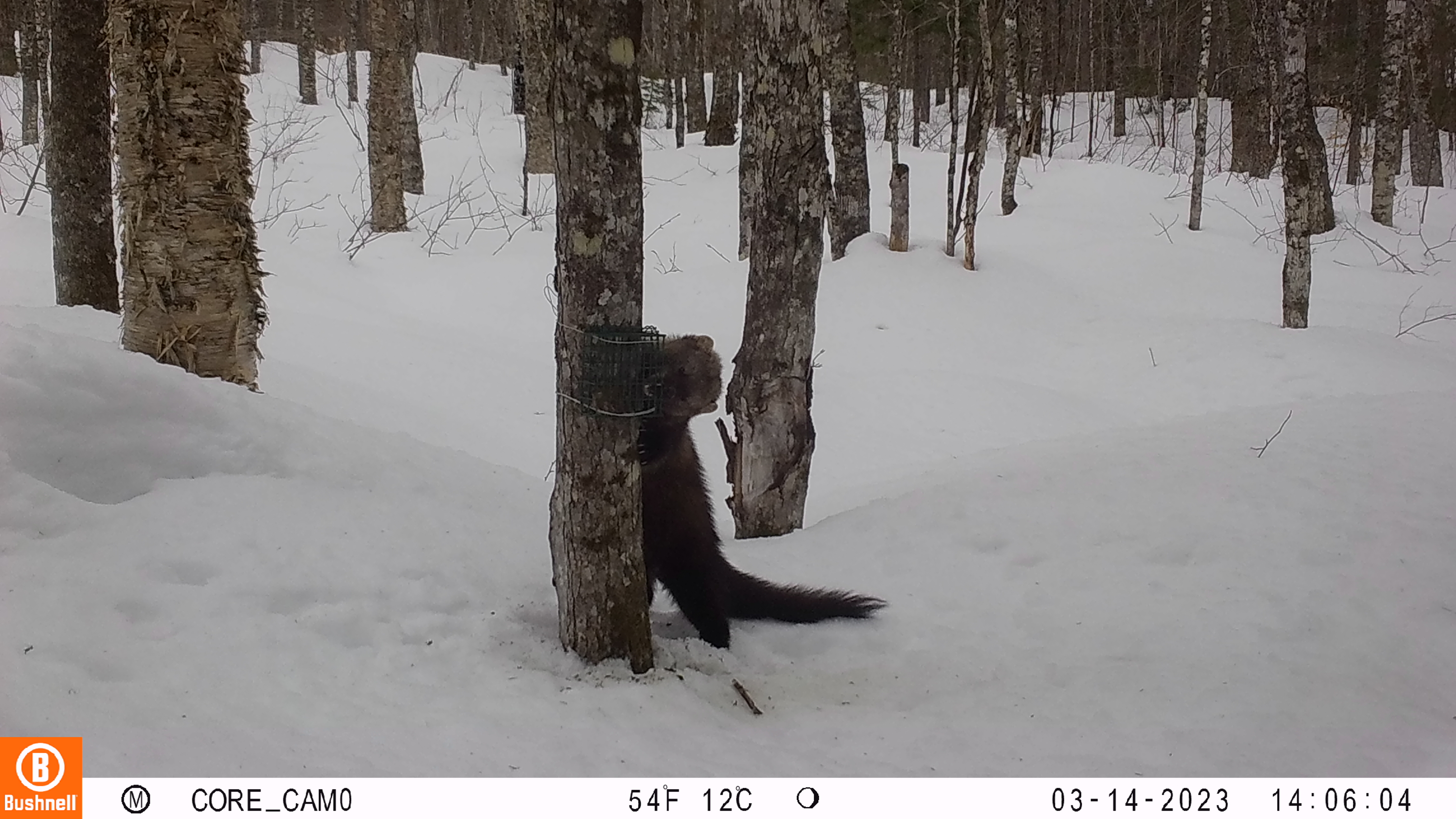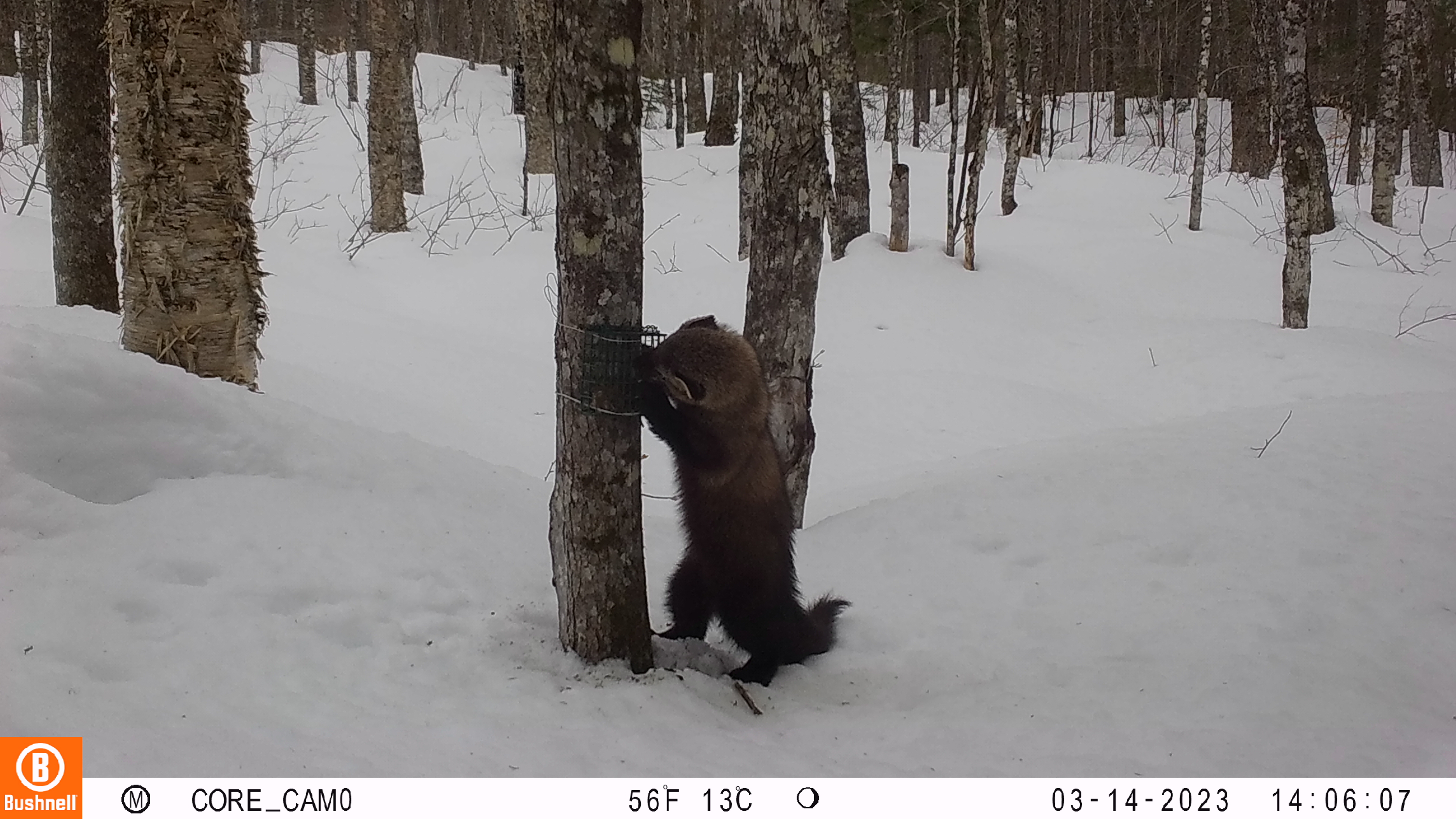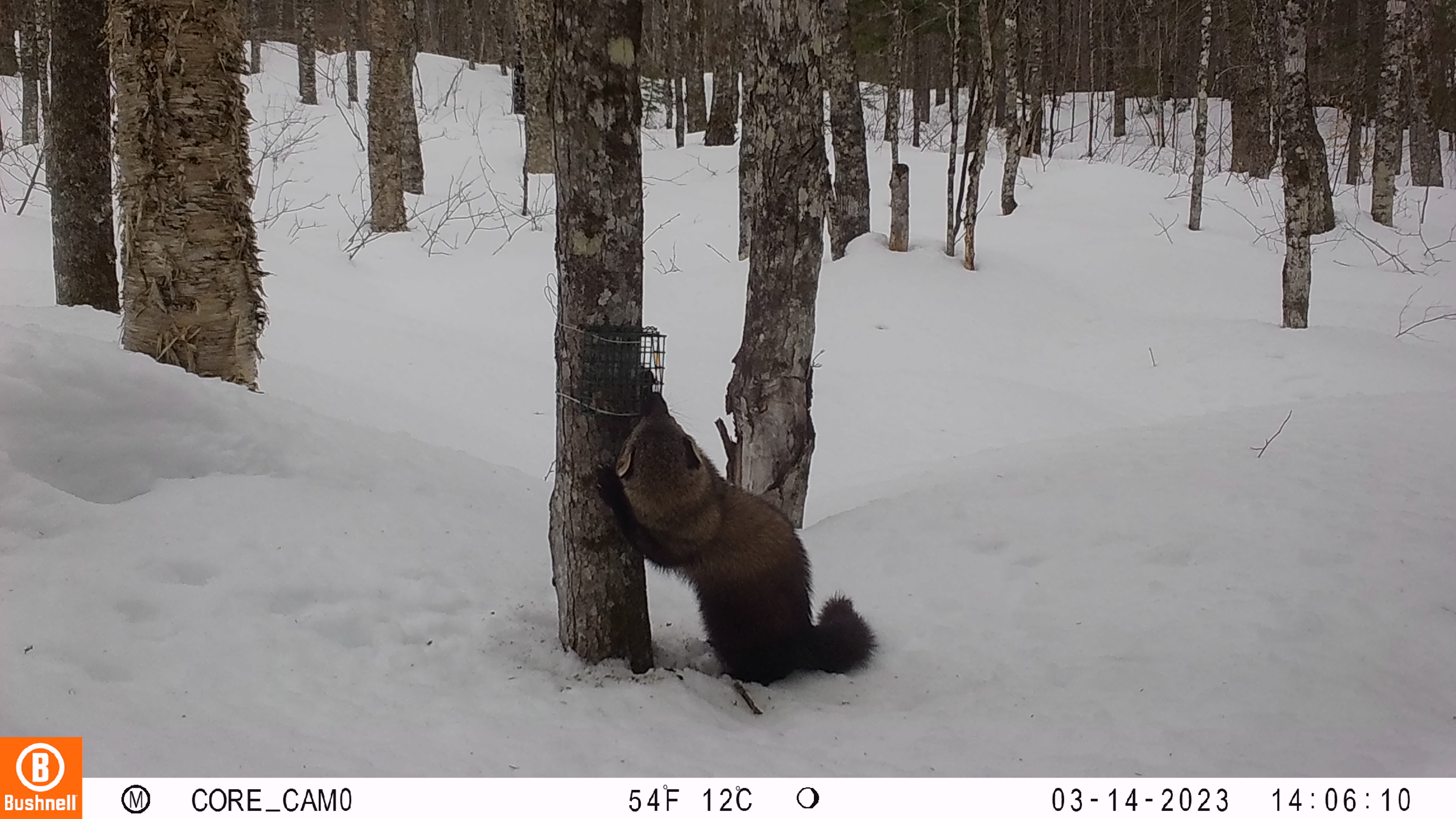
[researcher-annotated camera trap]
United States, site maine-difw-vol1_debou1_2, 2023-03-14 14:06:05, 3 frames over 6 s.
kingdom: Animalia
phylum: Chordata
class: Mammalia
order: Carnivora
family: Mustelidae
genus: Pekania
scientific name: Pekania pennanti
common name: fisher